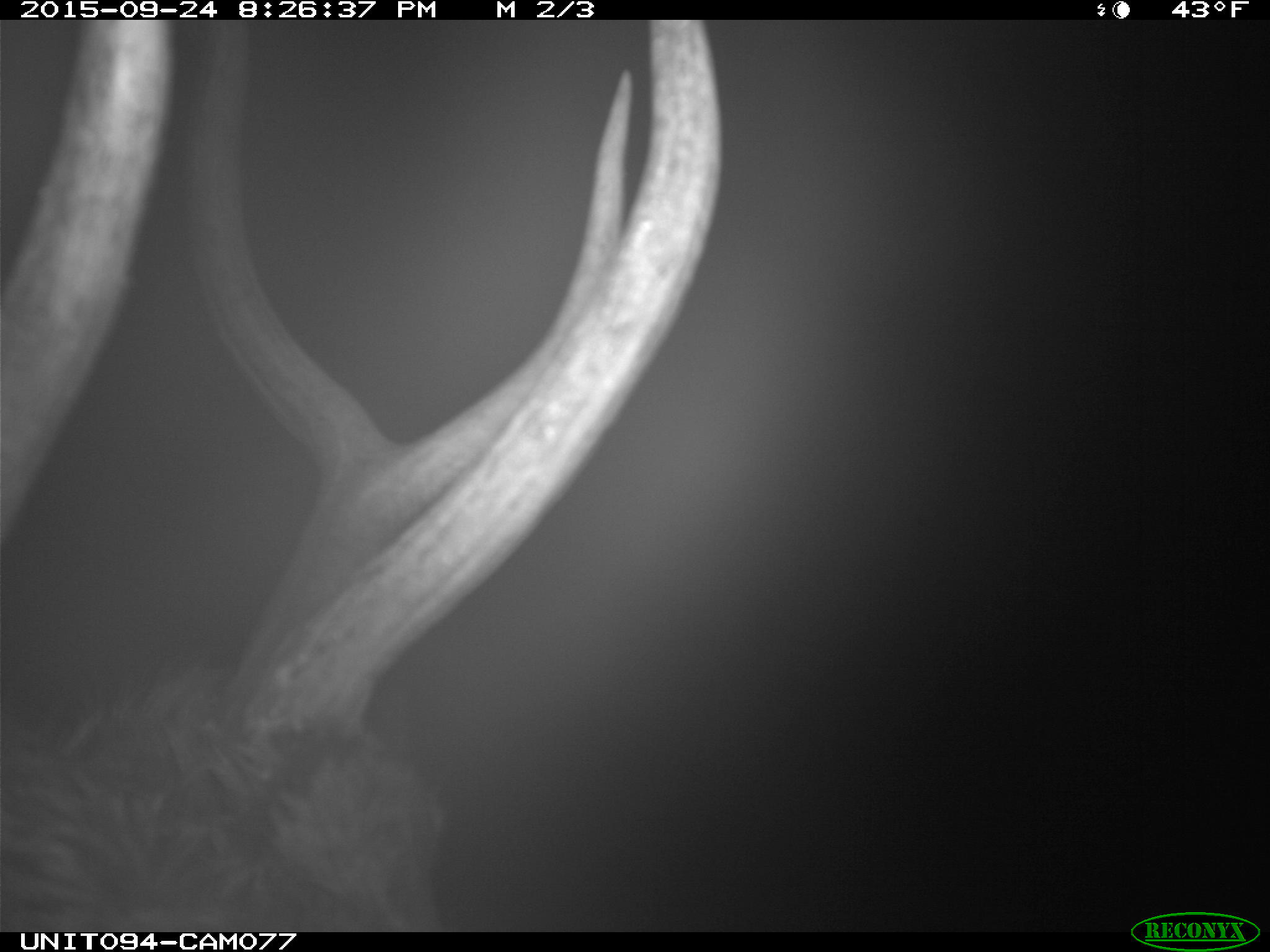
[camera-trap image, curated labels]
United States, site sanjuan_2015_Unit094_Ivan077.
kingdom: Animalia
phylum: Chordata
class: Mammalia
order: Artiodactyla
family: Cervidae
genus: Cervus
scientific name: Cervus elaphus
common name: red deer